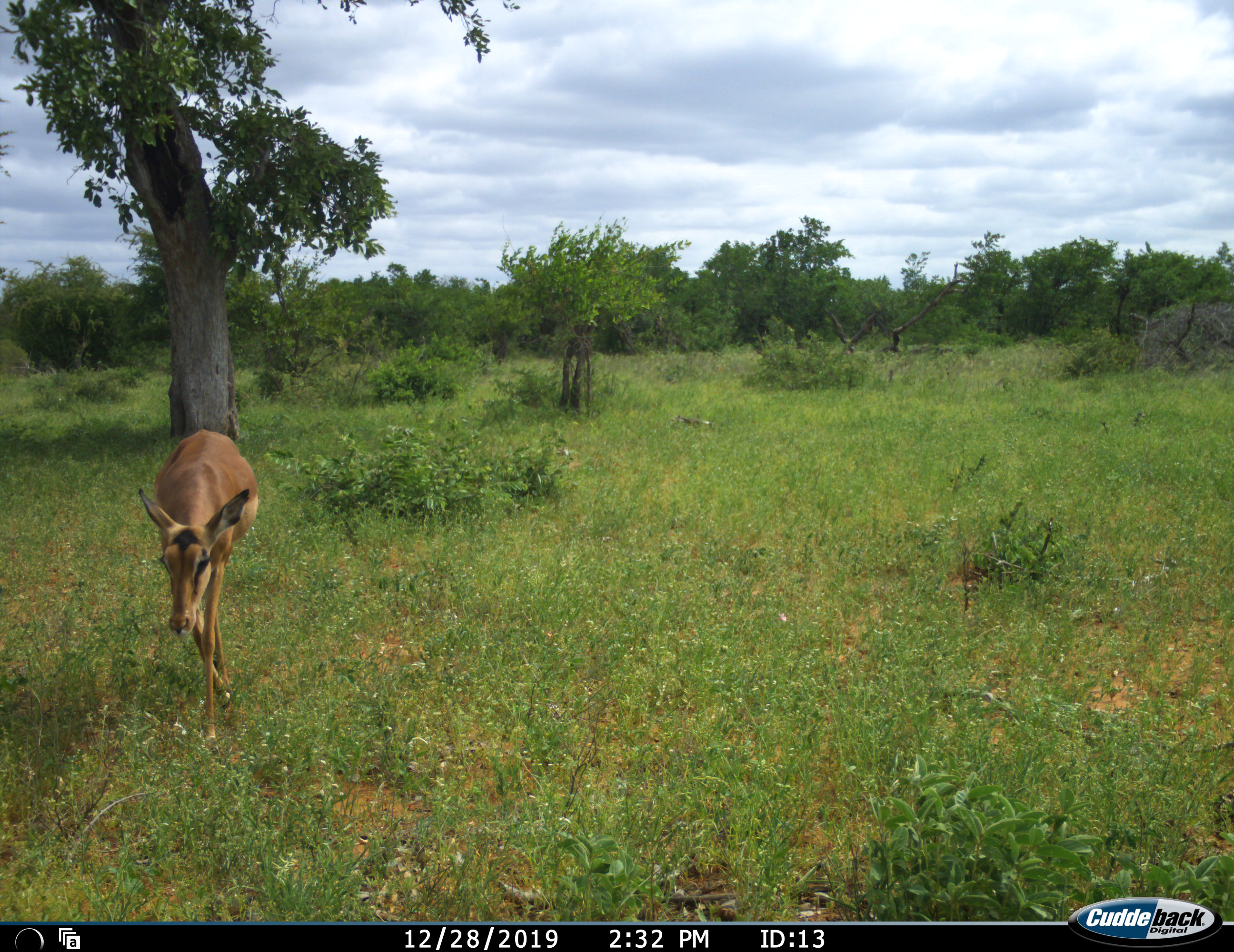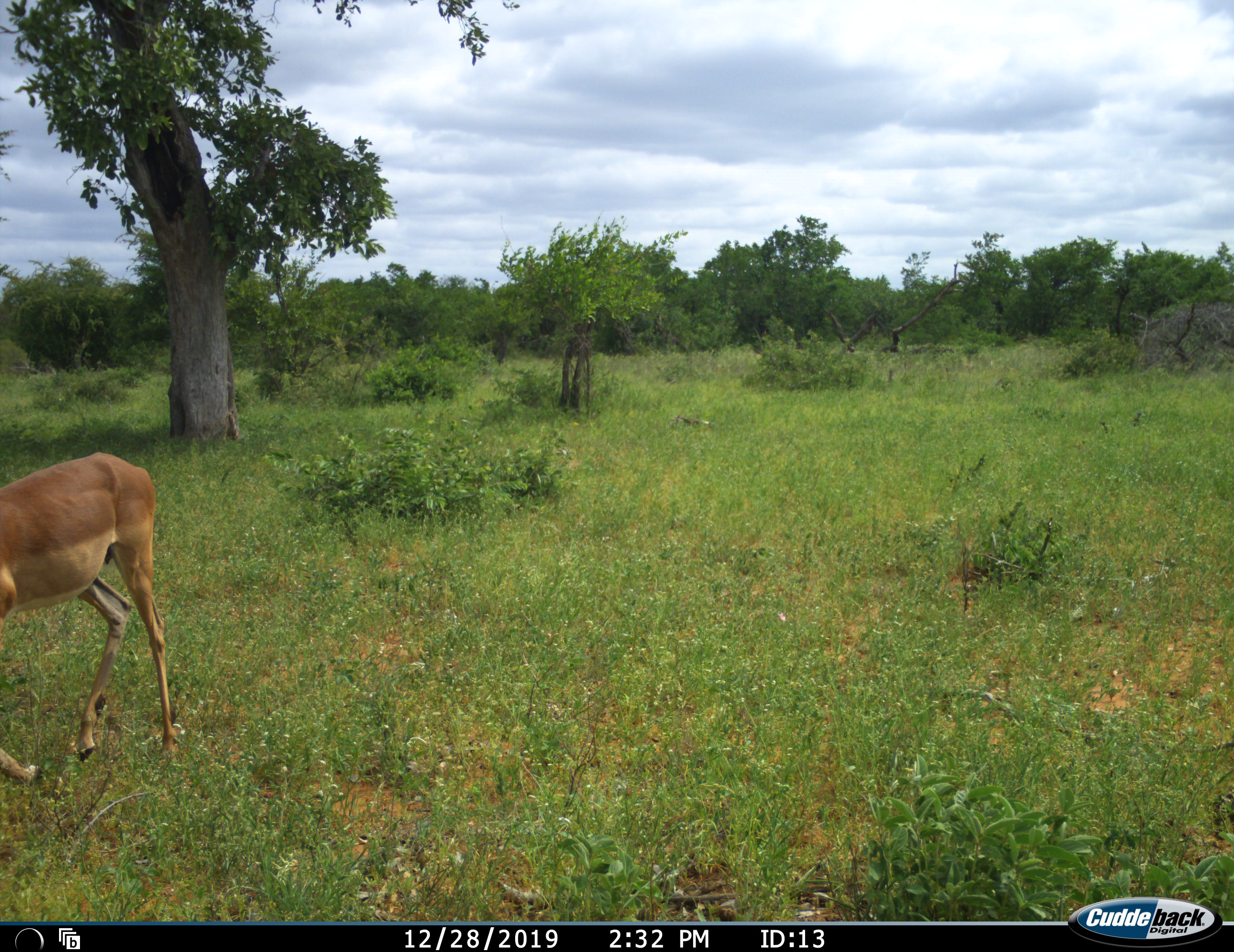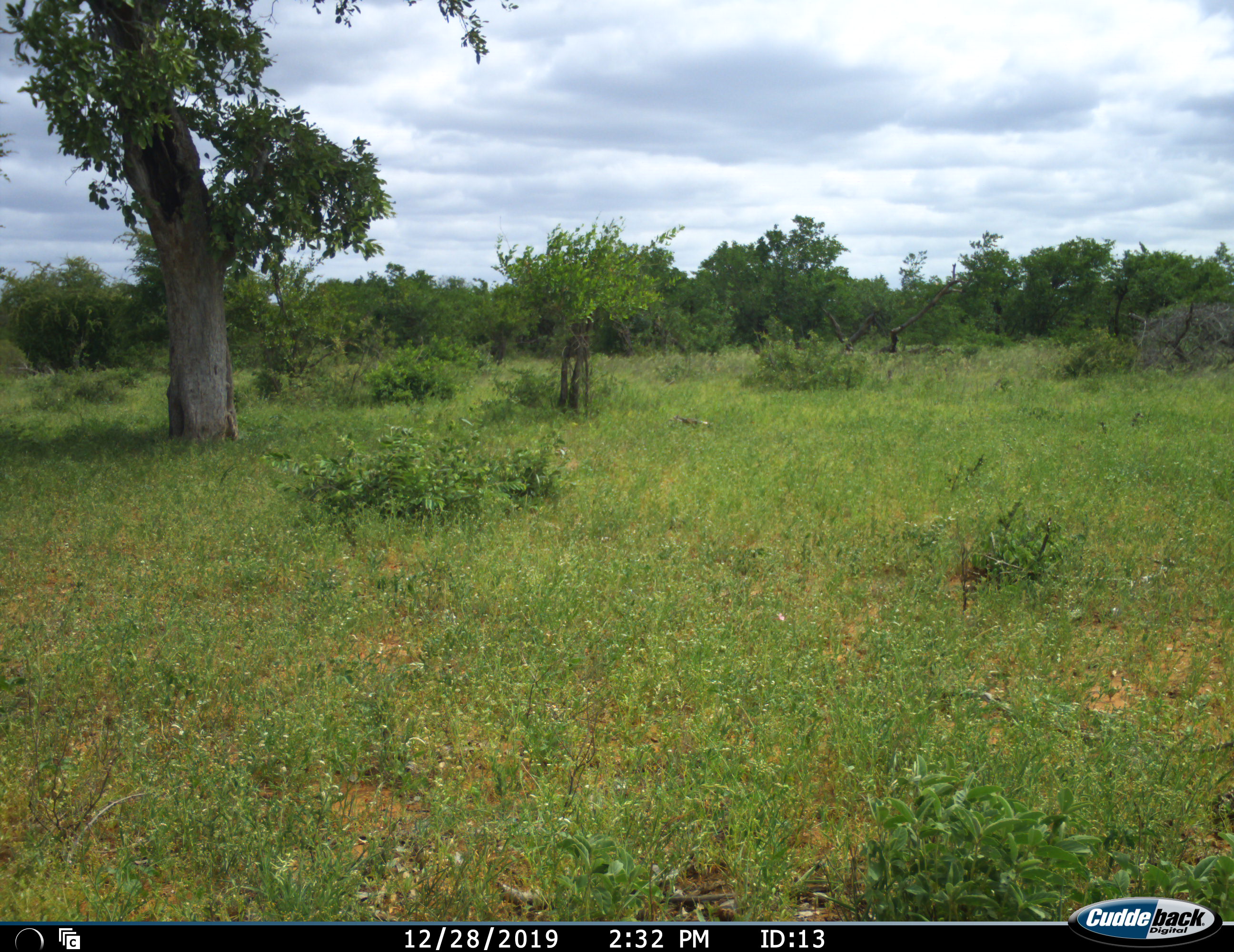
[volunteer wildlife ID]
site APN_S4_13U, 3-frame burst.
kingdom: Animalia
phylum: Chordata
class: Mammalia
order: Artiodactyla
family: Bovidae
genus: Aepyceros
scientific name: Aepyceros melampus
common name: impala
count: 1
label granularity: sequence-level